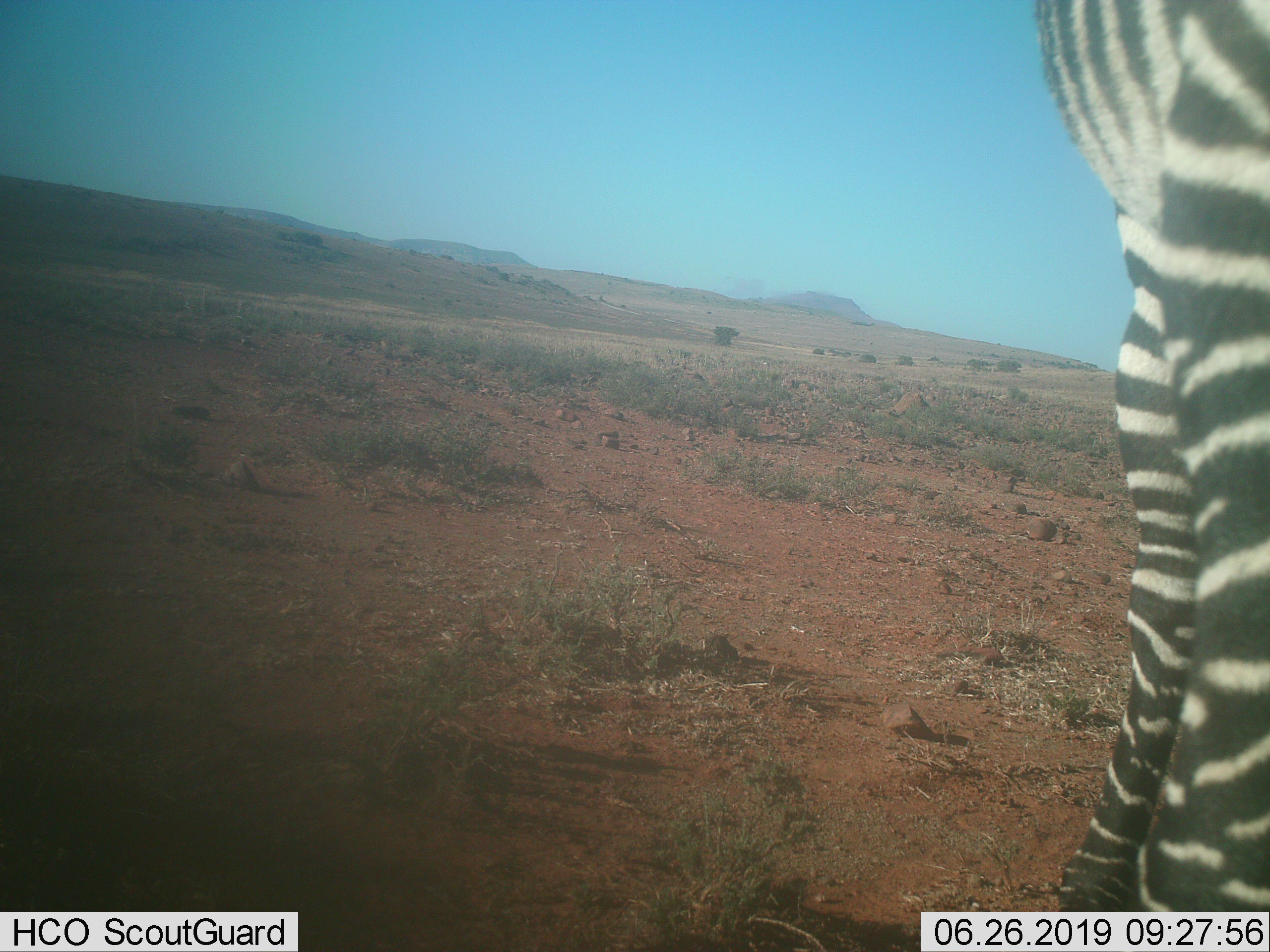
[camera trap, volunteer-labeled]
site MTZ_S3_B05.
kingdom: Animalia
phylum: Chordata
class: Mammalia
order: Perissodactyla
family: Equidae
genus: Equus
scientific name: Equus zebra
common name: mountain zebra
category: zebramountain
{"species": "zebramountain (mountain zebra) (Equus zebra)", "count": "1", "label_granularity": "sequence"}